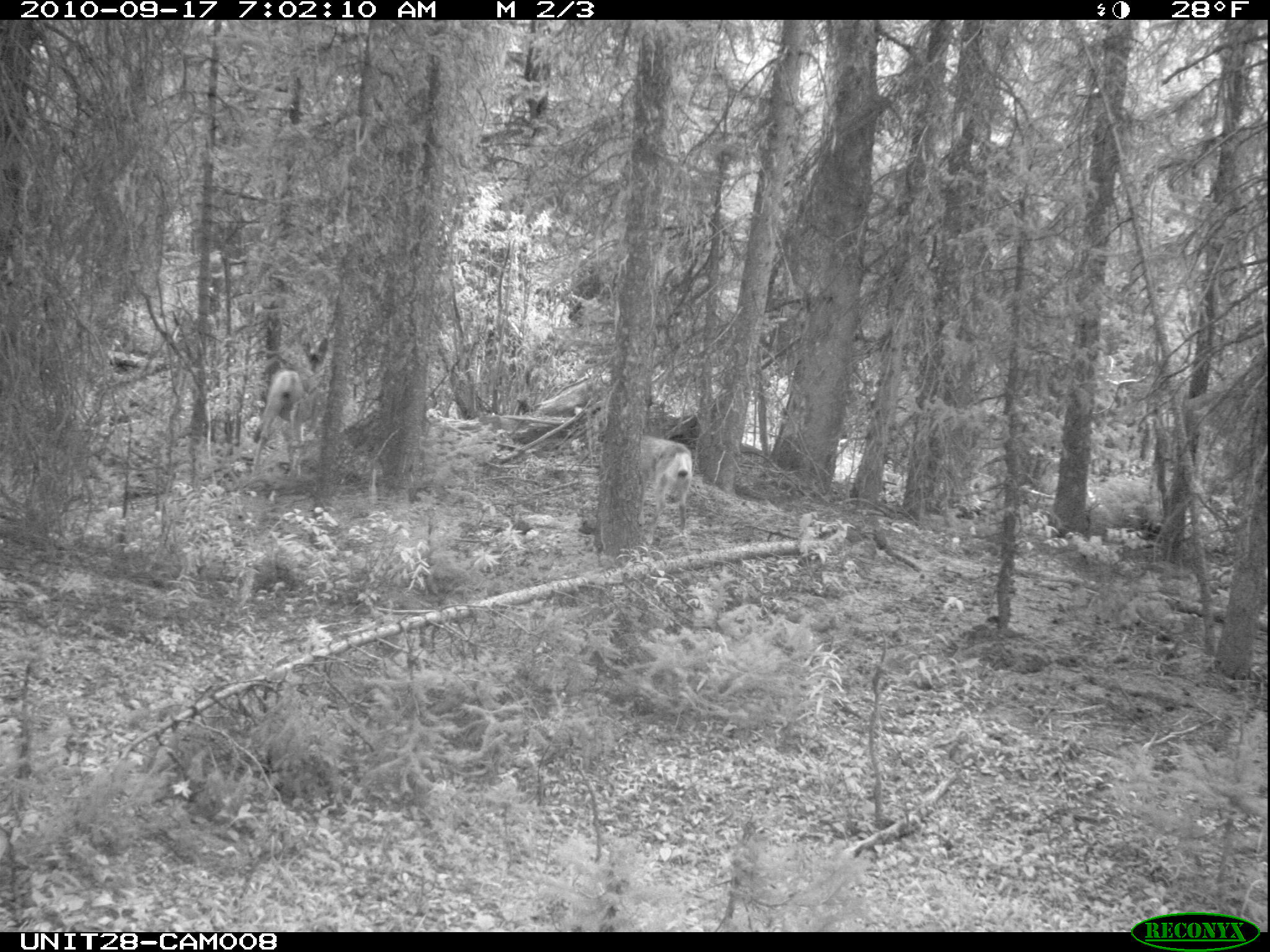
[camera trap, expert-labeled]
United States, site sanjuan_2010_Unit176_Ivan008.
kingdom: Animalia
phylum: Chordata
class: Mammalia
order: Artiodactyla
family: Cervidae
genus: Odocoileus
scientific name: Odocoileus hemionus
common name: mule deer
Odocoileus hemionus (mule deer).